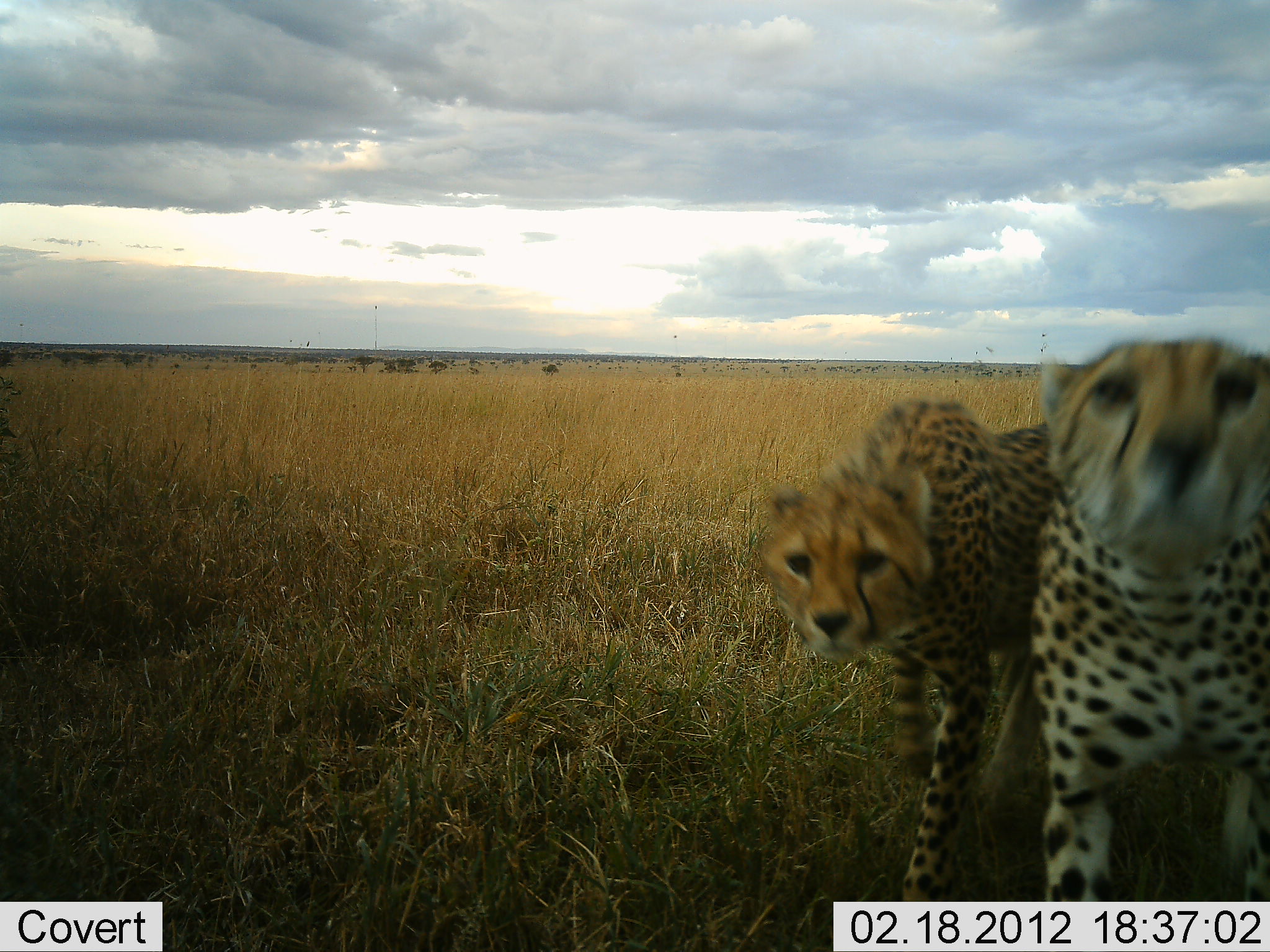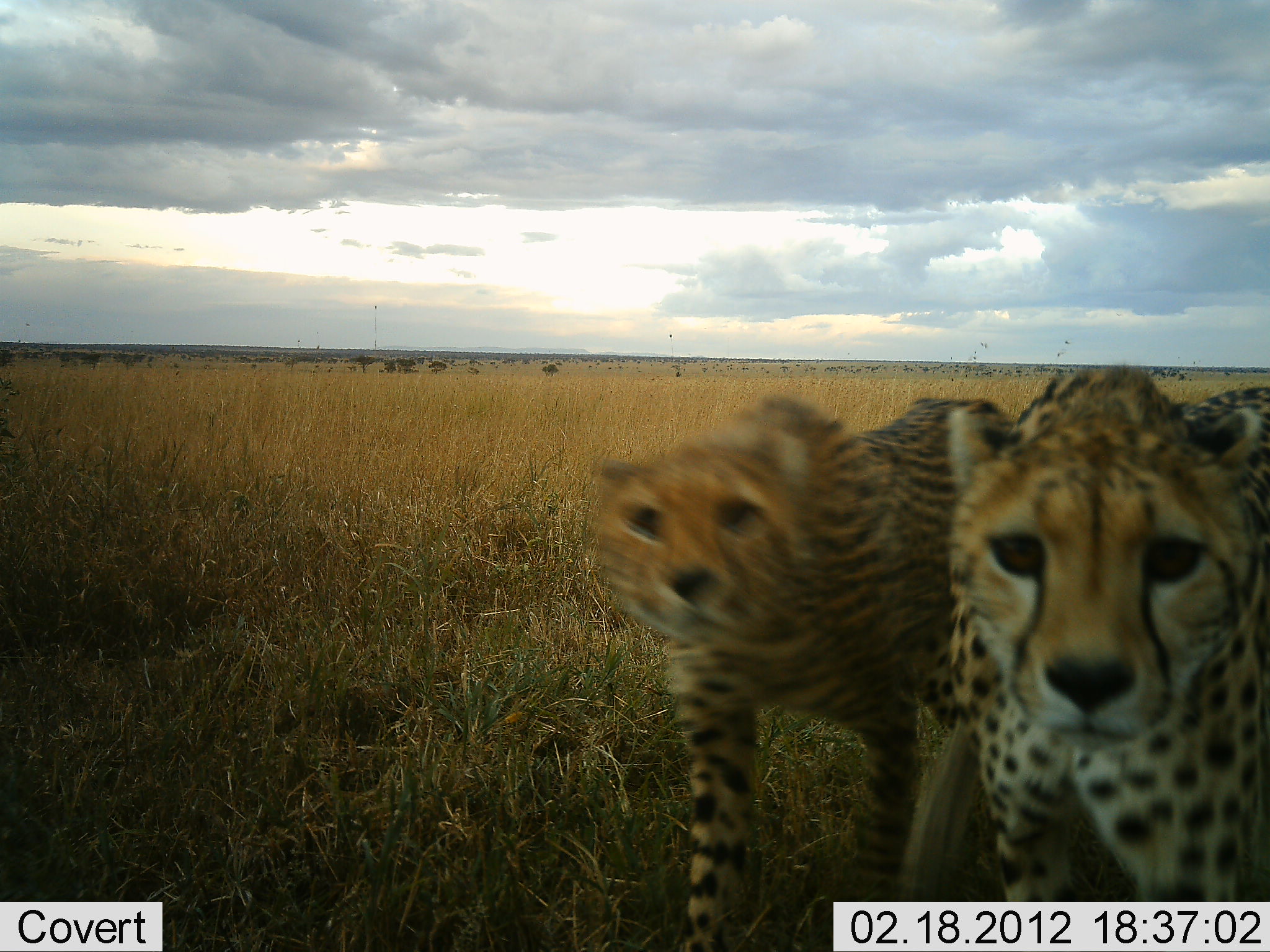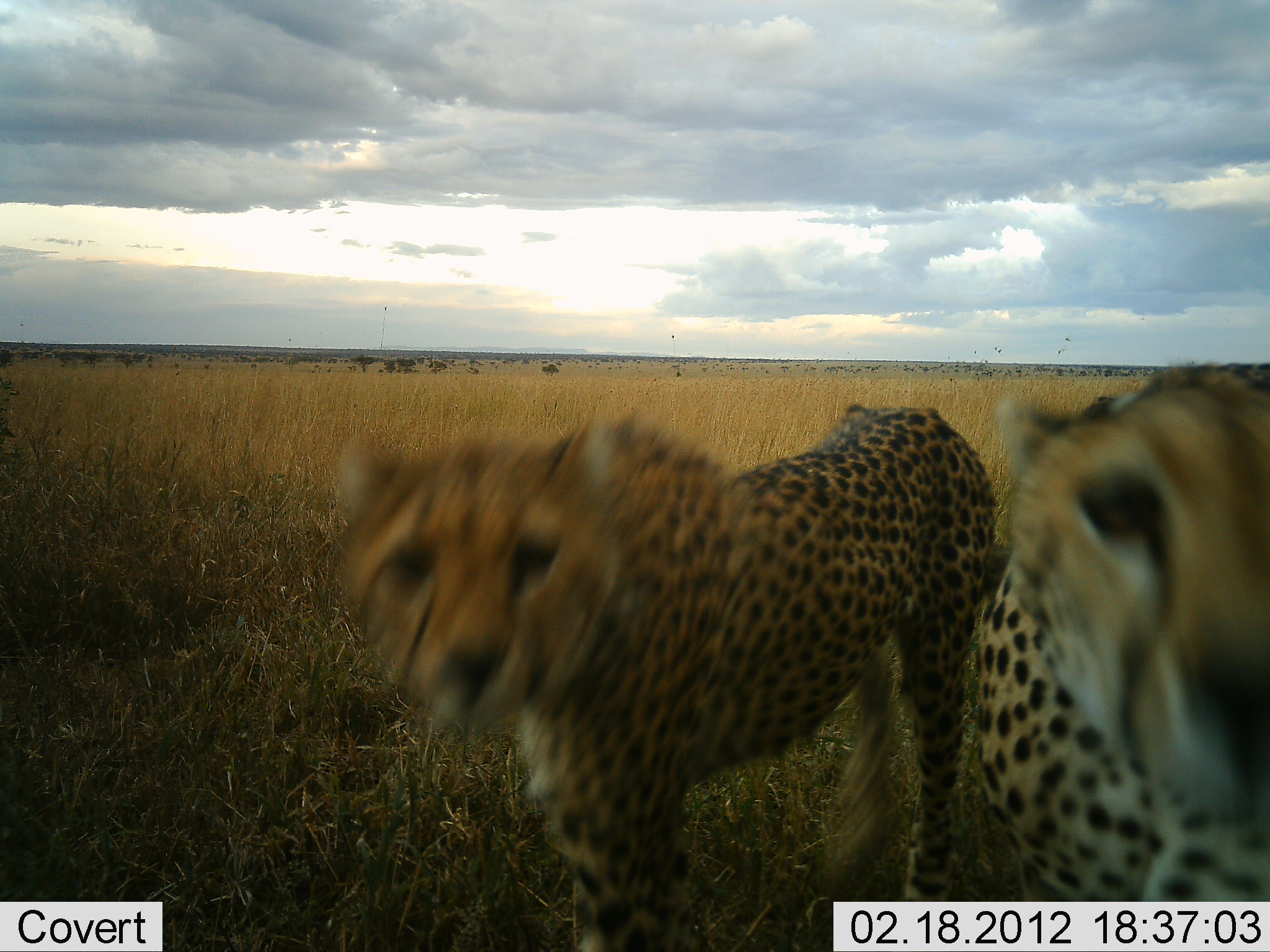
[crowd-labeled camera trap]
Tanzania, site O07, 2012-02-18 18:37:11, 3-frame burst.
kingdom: Animalia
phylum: Chordata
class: Mammalia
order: Carnivora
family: Felidae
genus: Acinonyx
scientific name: Acinonyx jubatus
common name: cheetah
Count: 2.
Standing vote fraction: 12%.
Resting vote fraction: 0%.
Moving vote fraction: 88%.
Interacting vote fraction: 31%.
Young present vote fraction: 12%.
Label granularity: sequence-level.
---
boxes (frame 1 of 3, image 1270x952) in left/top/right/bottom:
animal: 752/395/1055/902; 1029/332/1270/902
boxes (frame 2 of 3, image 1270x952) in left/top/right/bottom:
animal: 596/385/1028/951; 894/360/1270/901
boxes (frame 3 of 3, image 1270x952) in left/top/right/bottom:
animal: 332/402/1004/952; 970/363/1270/901